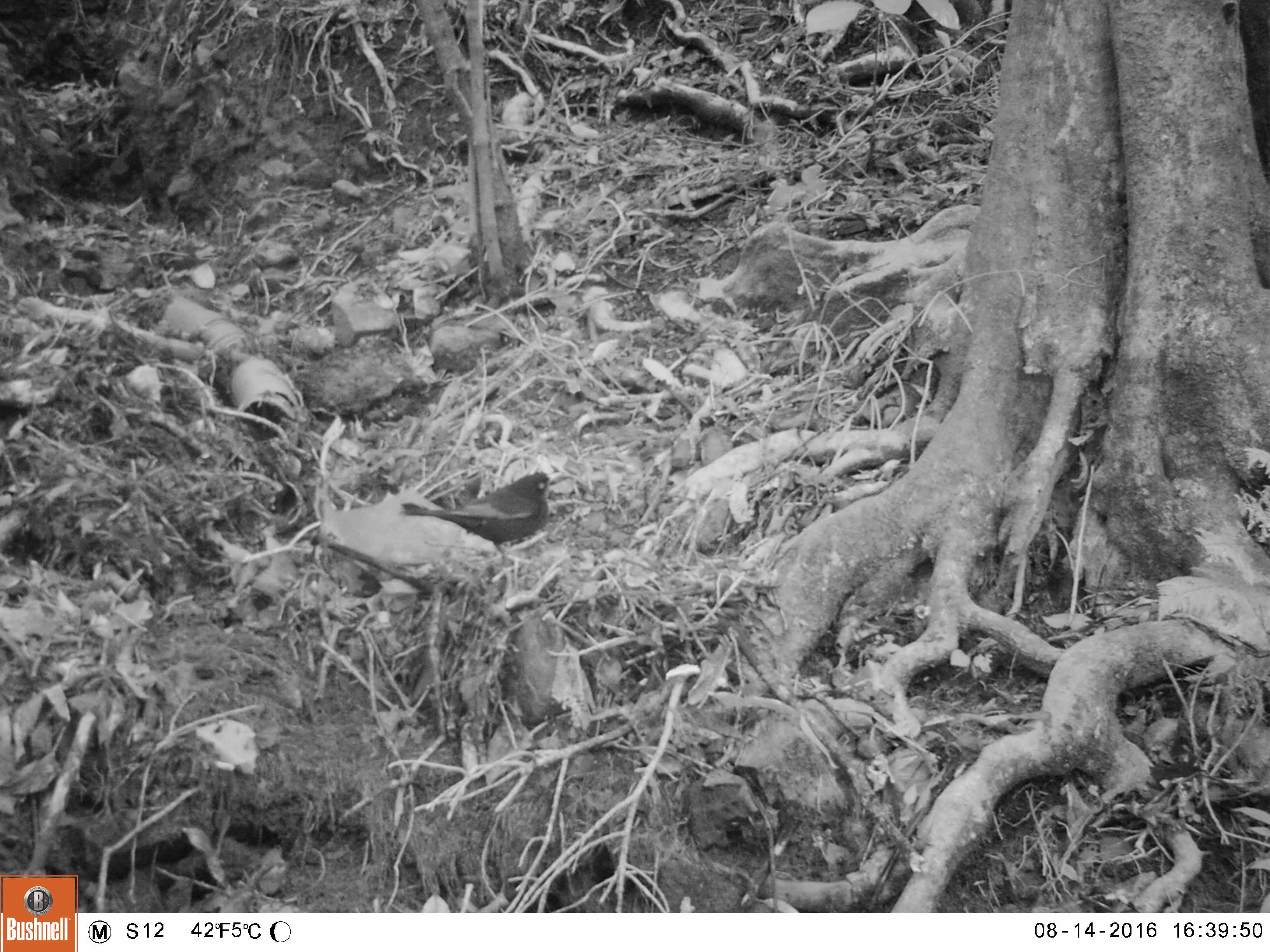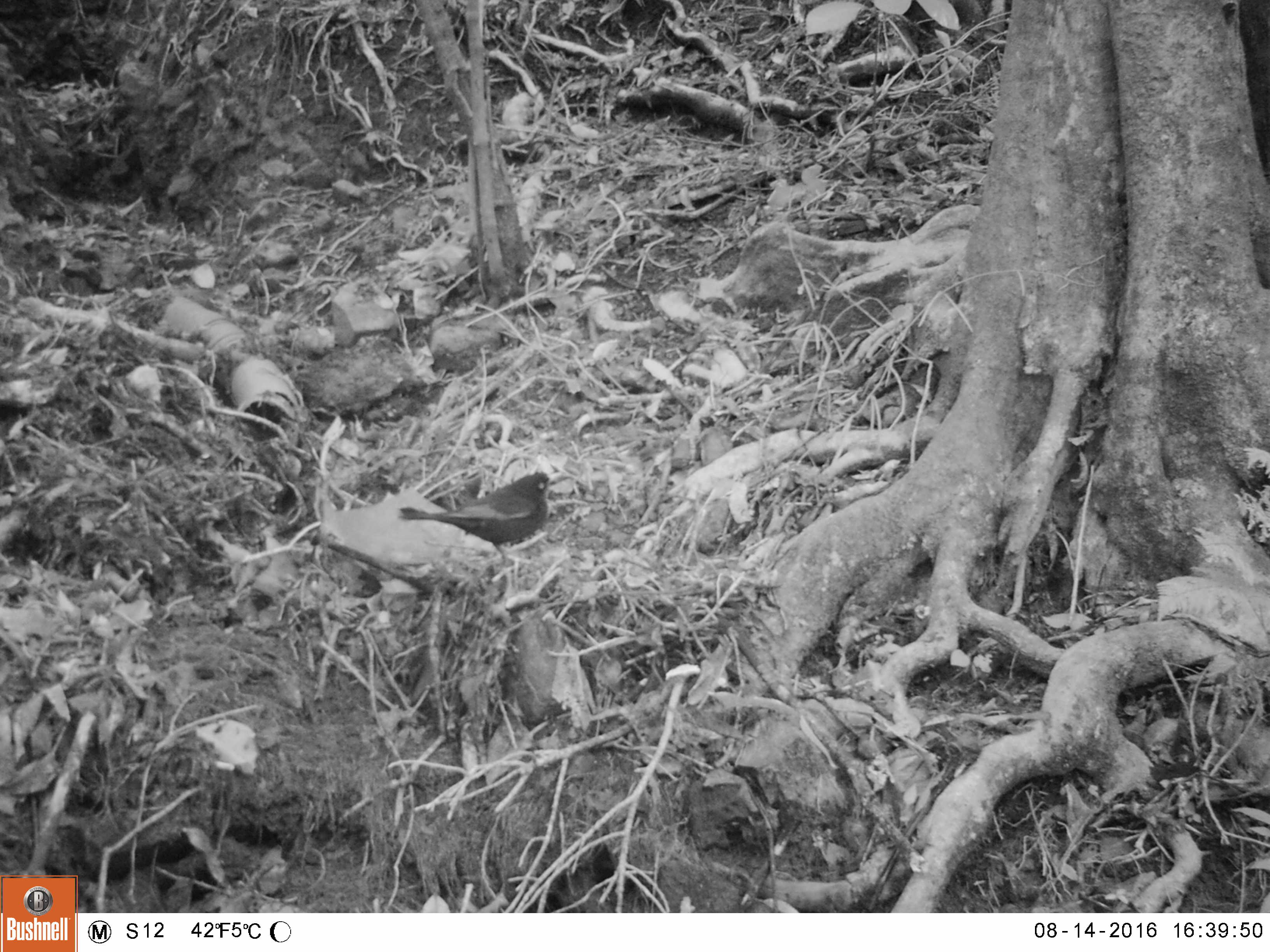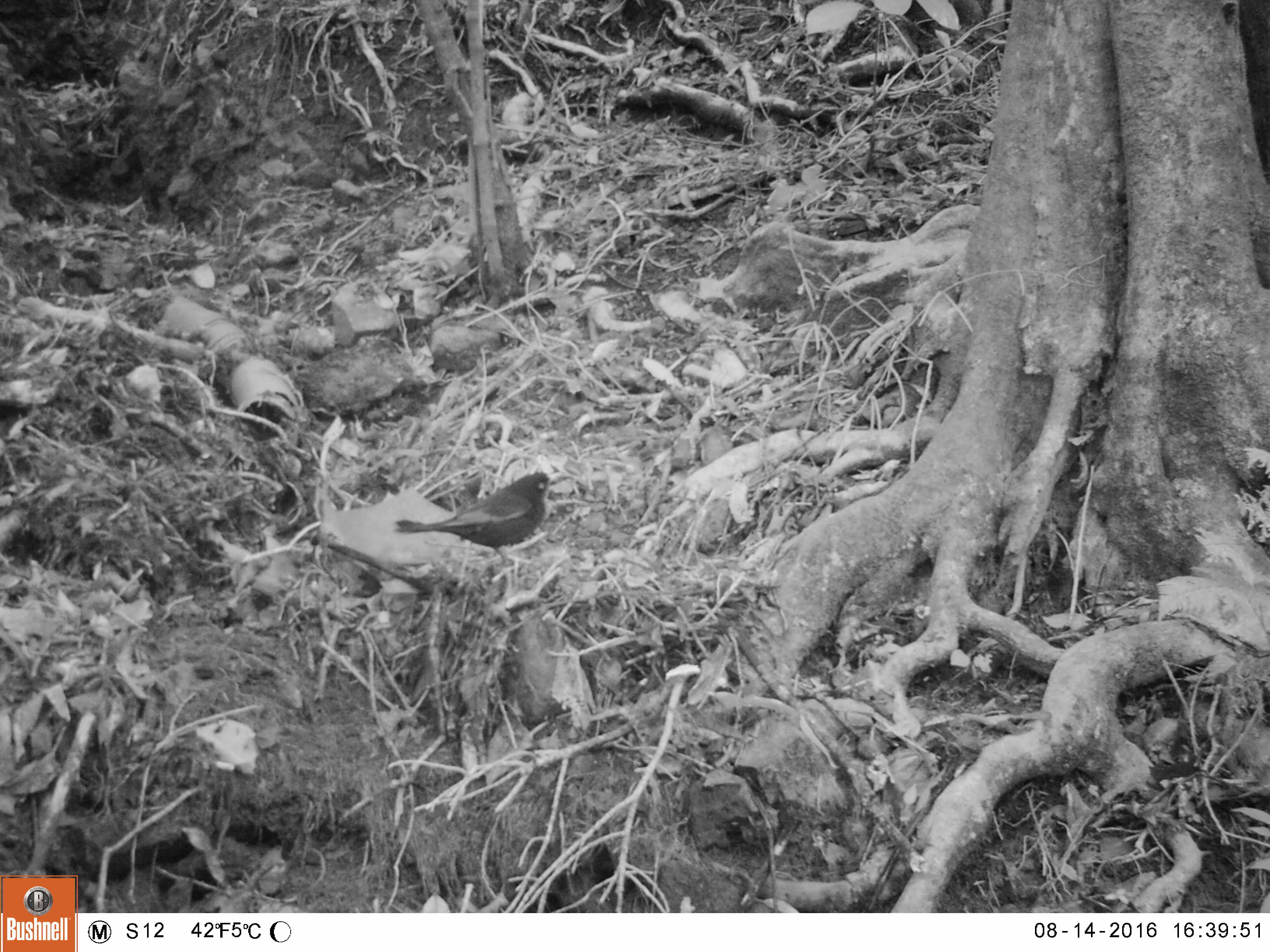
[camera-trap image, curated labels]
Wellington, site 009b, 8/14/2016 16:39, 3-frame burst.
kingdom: Animalia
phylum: Chordata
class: Aves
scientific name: Aves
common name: bird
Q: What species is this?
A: Bird (Aves).